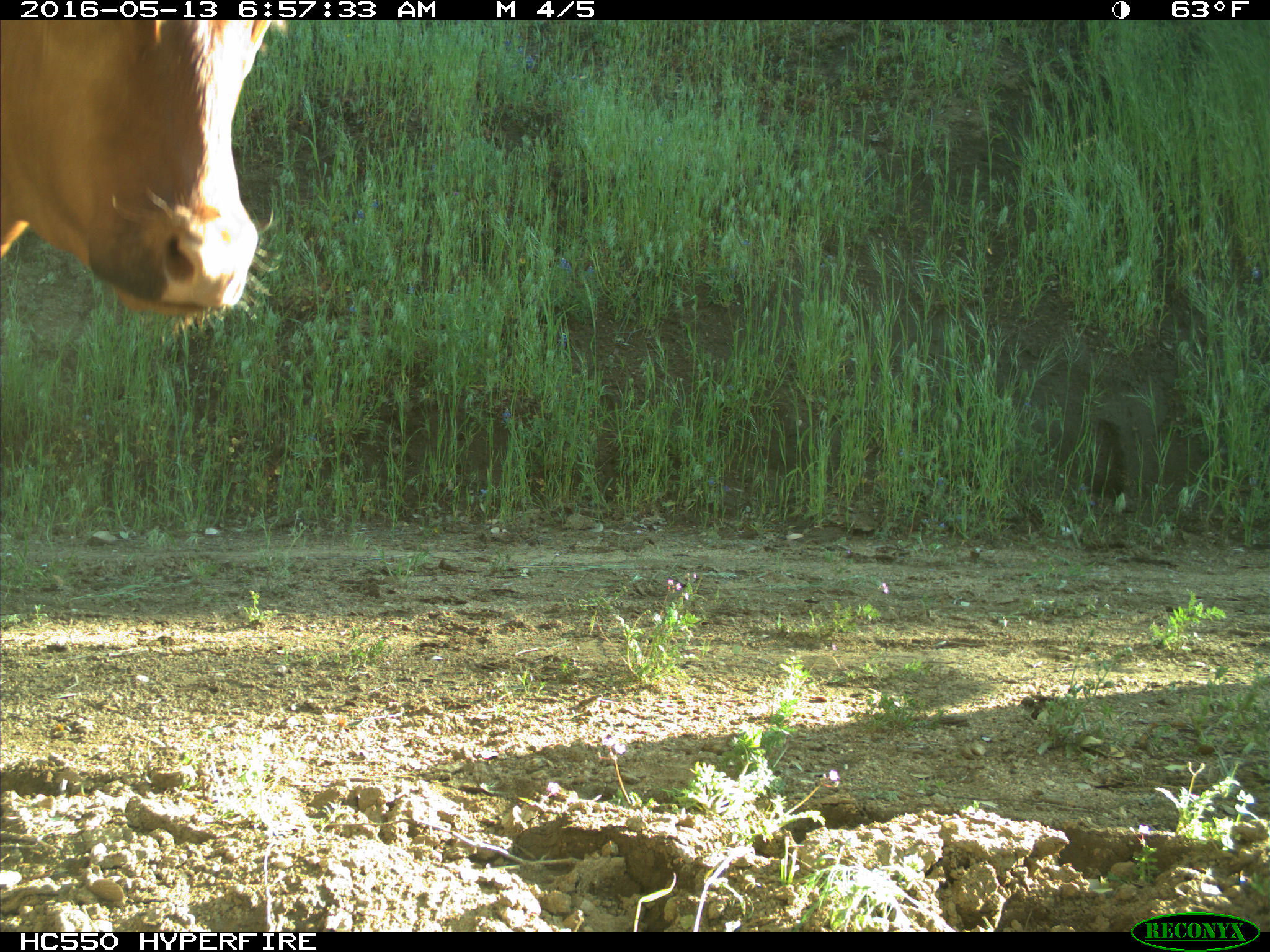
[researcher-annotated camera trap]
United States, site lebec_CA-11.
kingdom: Animalia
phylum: Chordata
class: Mammalia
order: Artiodactyla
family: Bovidae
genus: Bos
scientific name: Bos taurus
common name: domestic cow